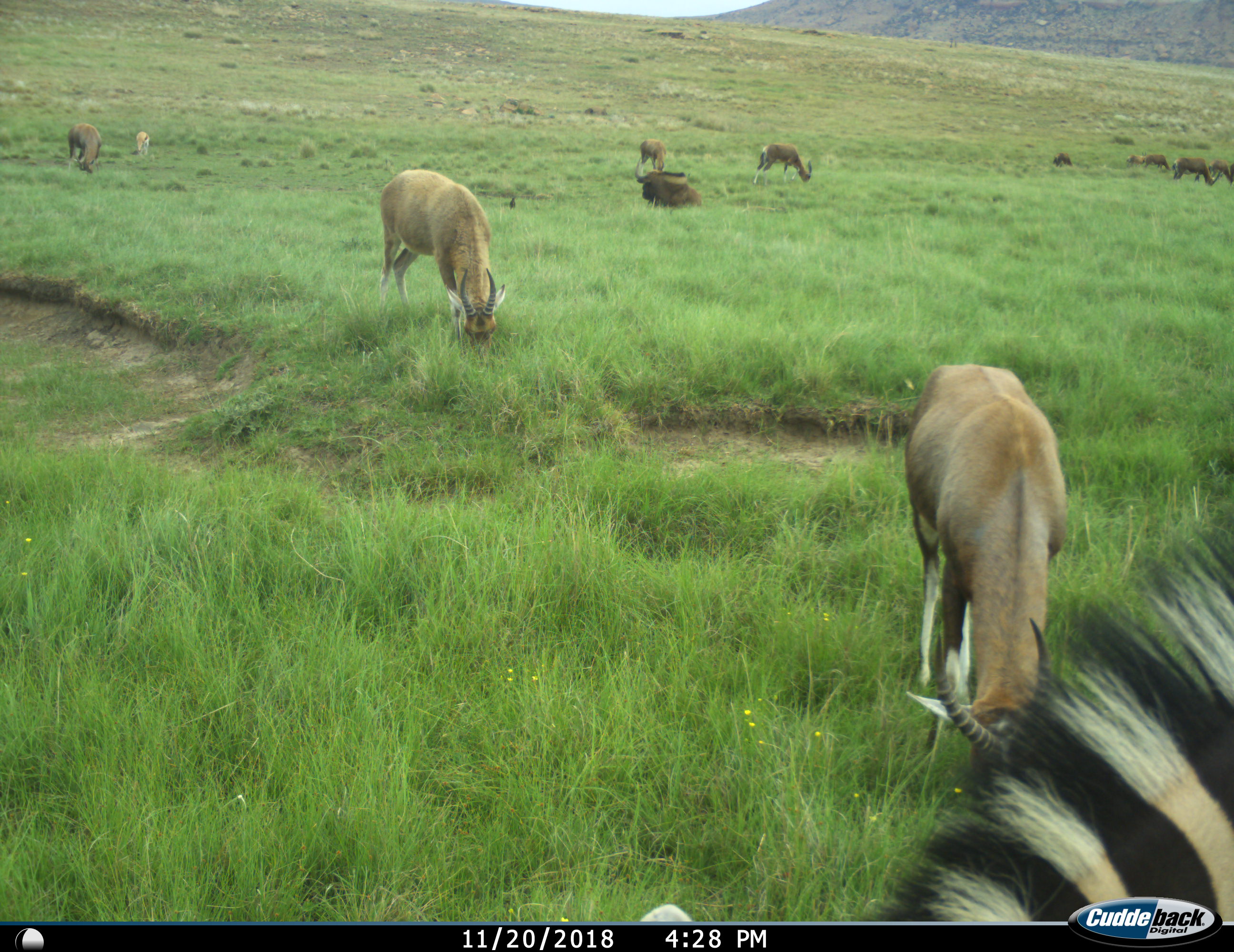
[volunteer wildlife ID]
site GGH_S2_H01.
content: unidentified animal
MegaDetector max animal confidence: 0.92